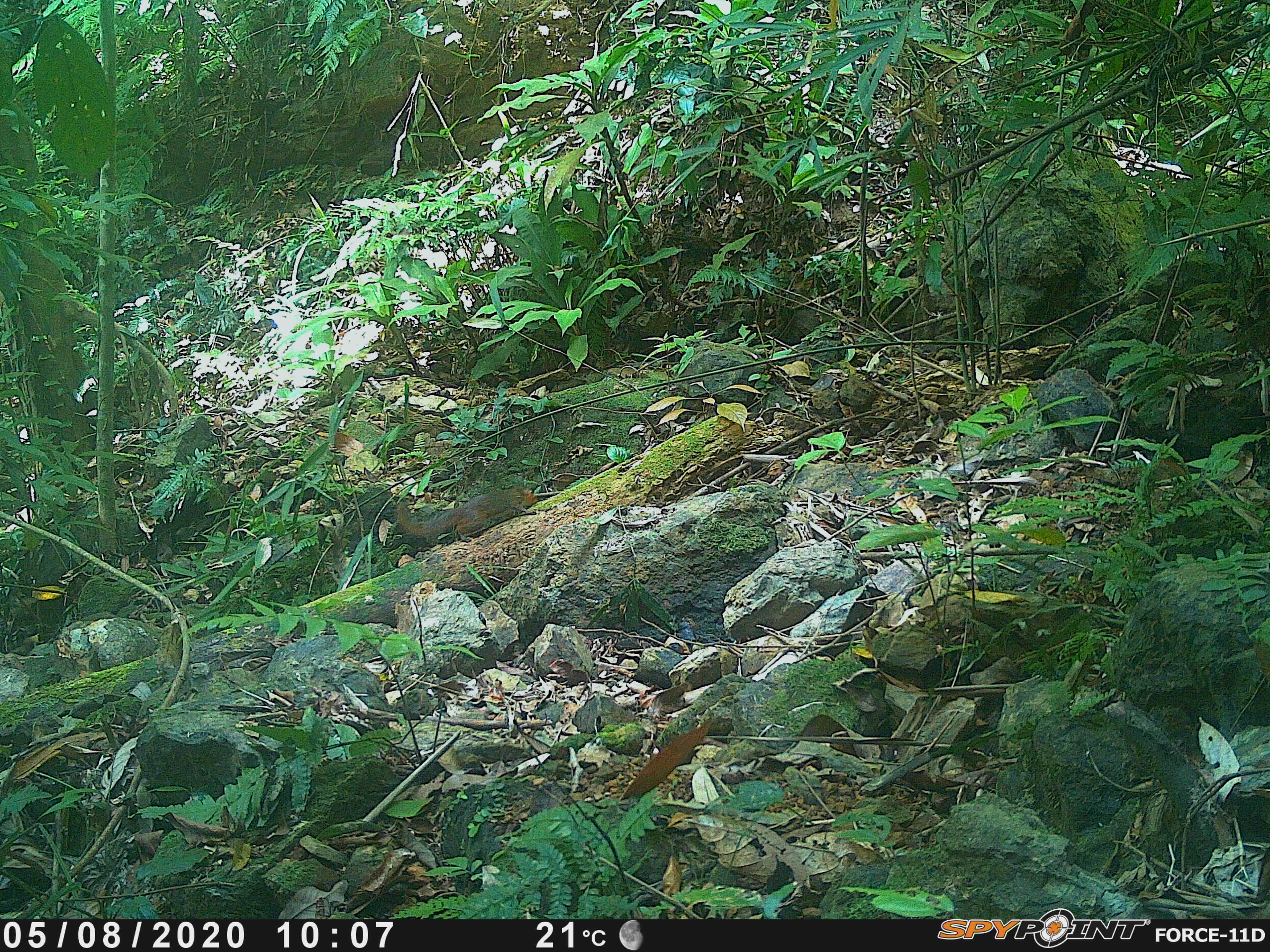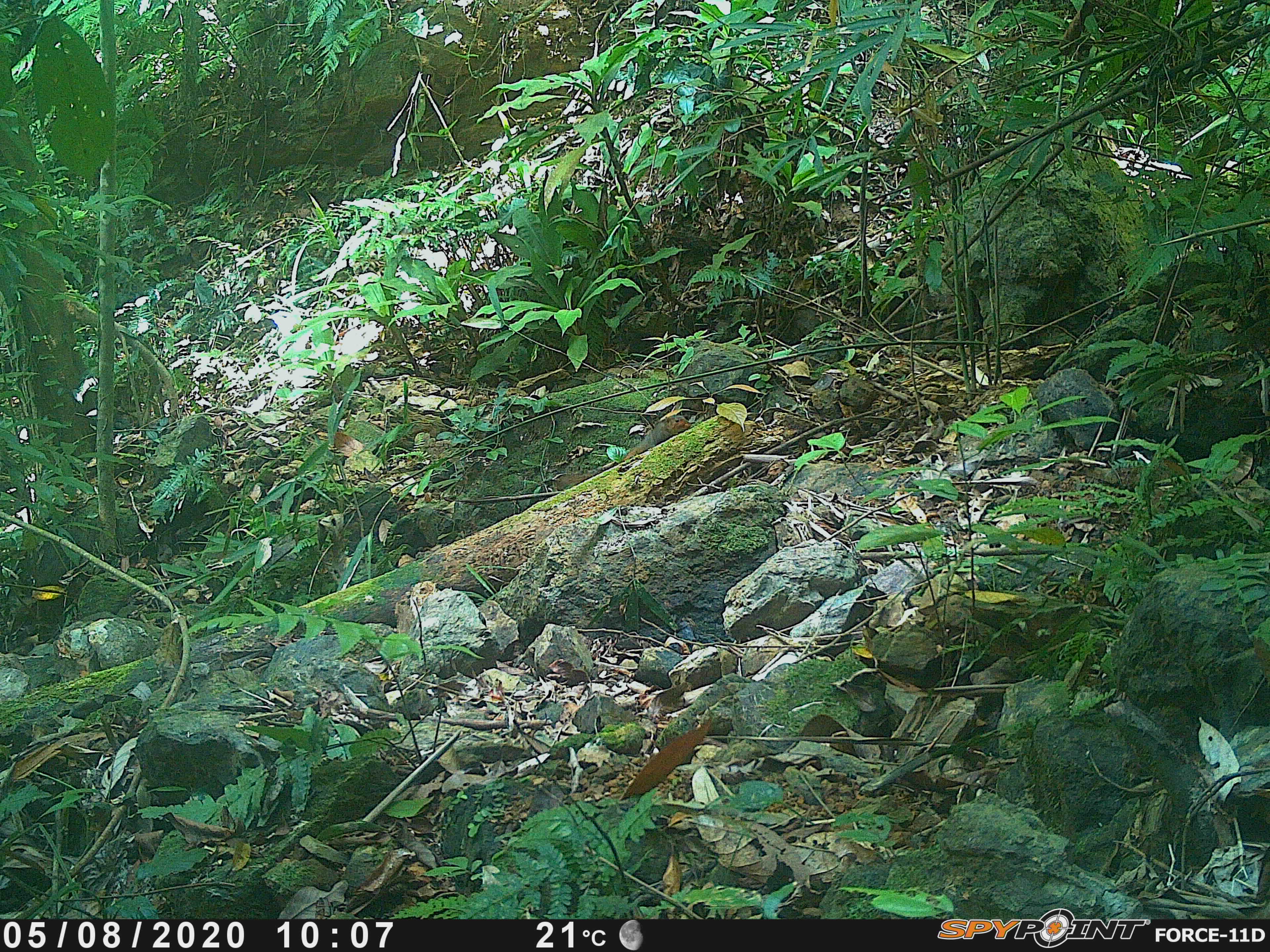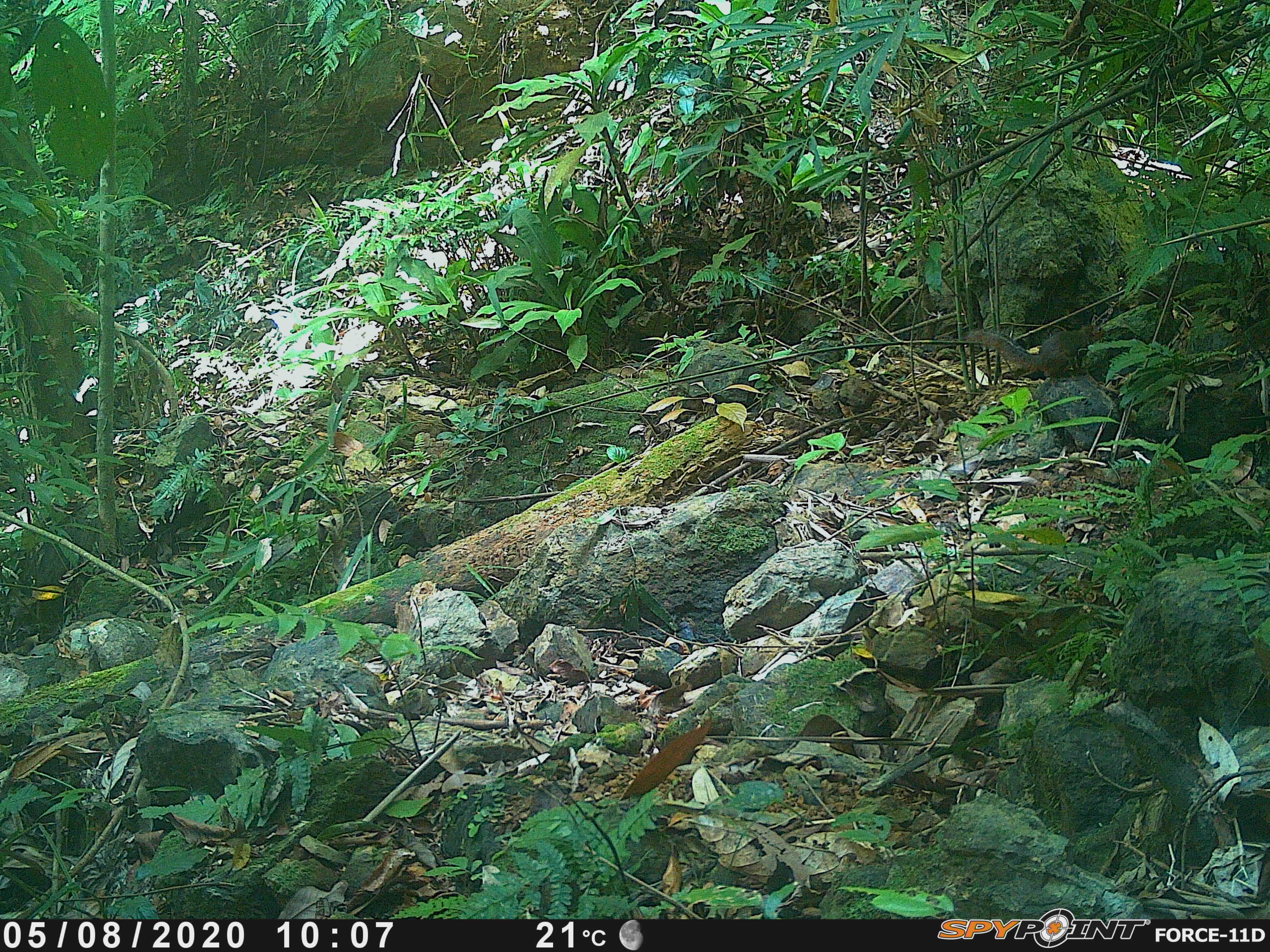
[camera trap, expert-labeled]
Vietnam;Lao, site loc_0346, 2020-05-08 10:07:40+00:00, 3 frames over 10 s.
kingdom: Animalia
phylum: Chordata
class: Mammalia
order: Rodentia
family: Sciuridae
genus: Dremomys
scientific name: Dremomys rufigenis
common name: red-cheeked squirrel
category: red cheeked squirrel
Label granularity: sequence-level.